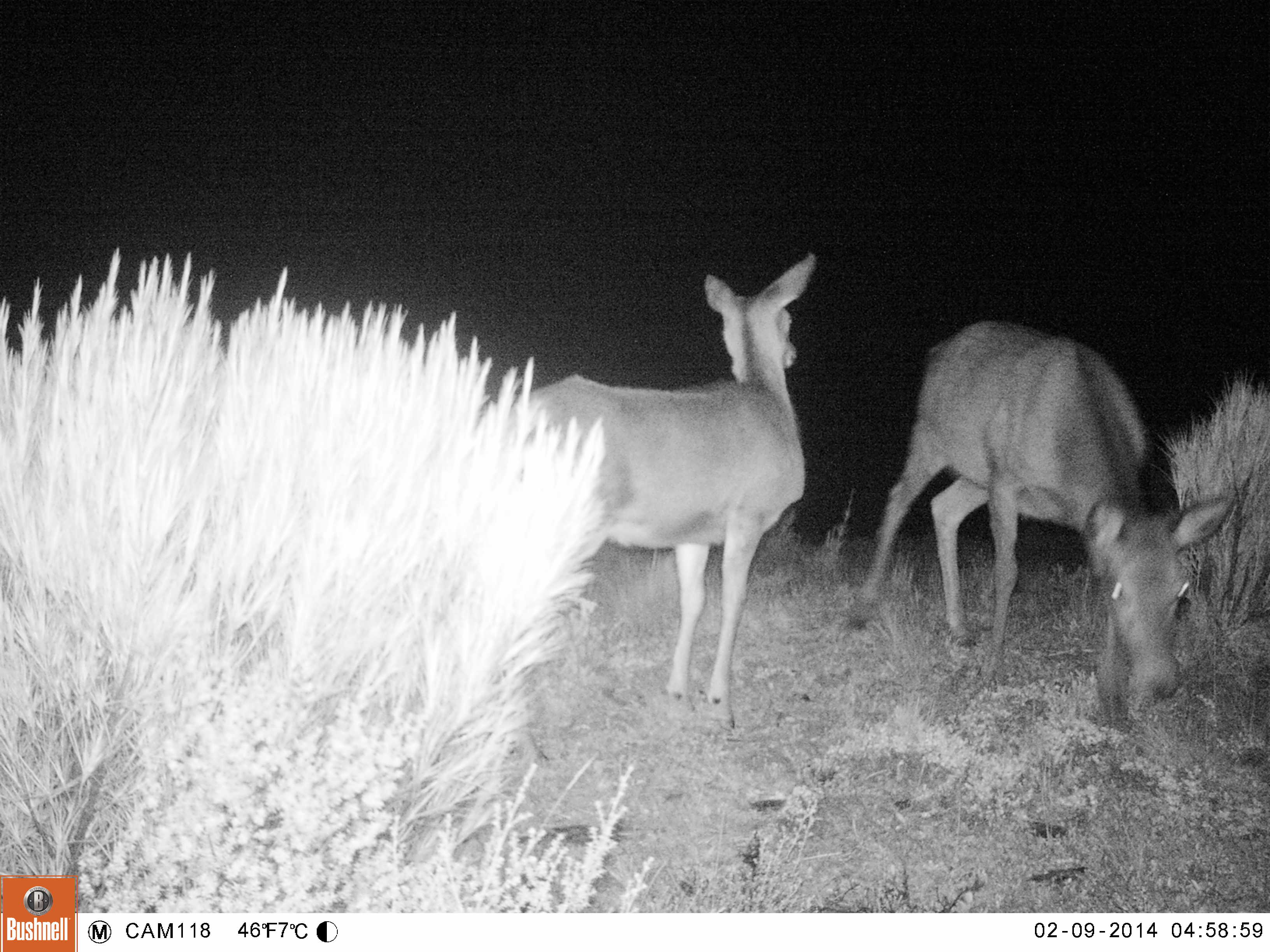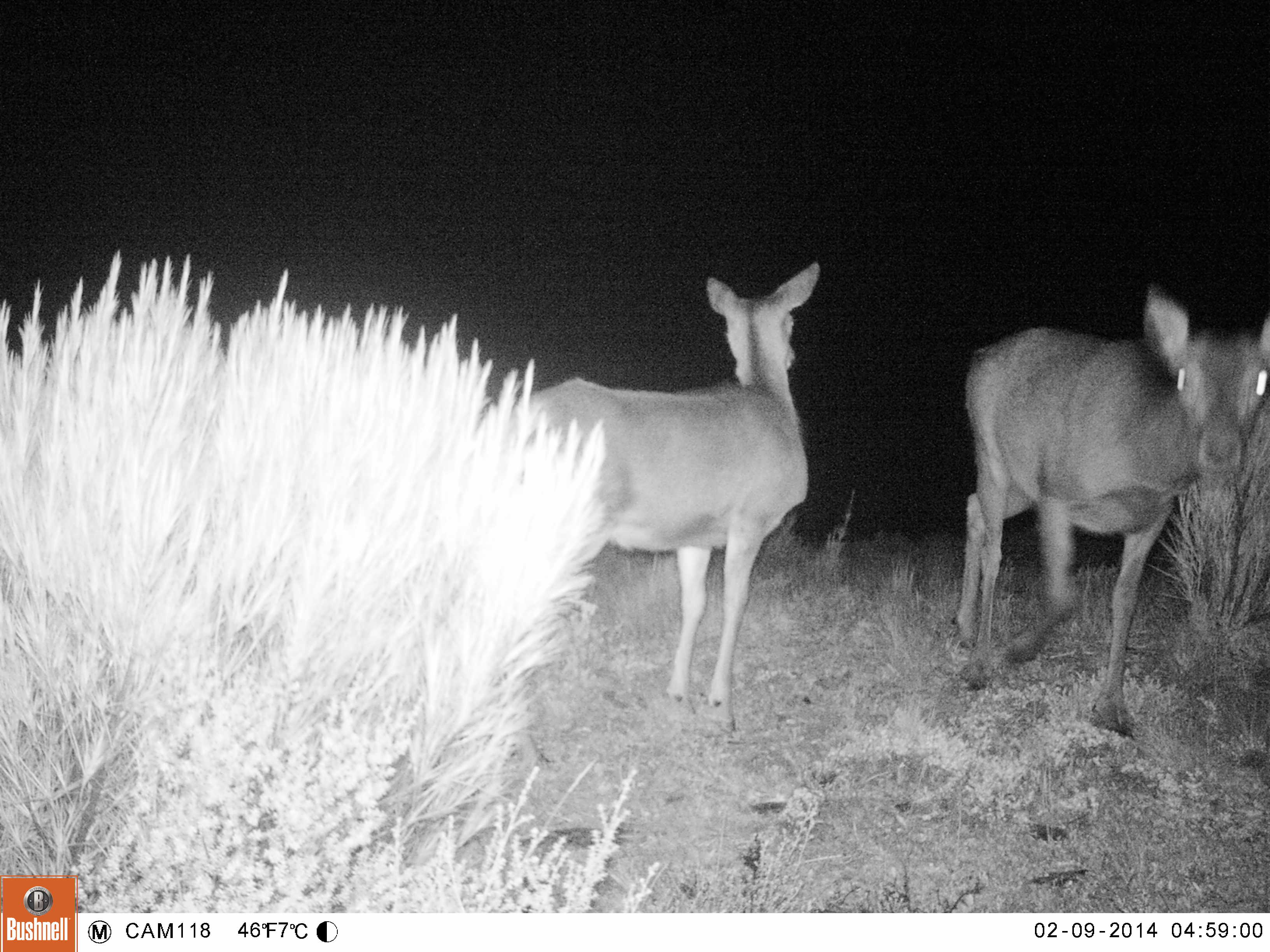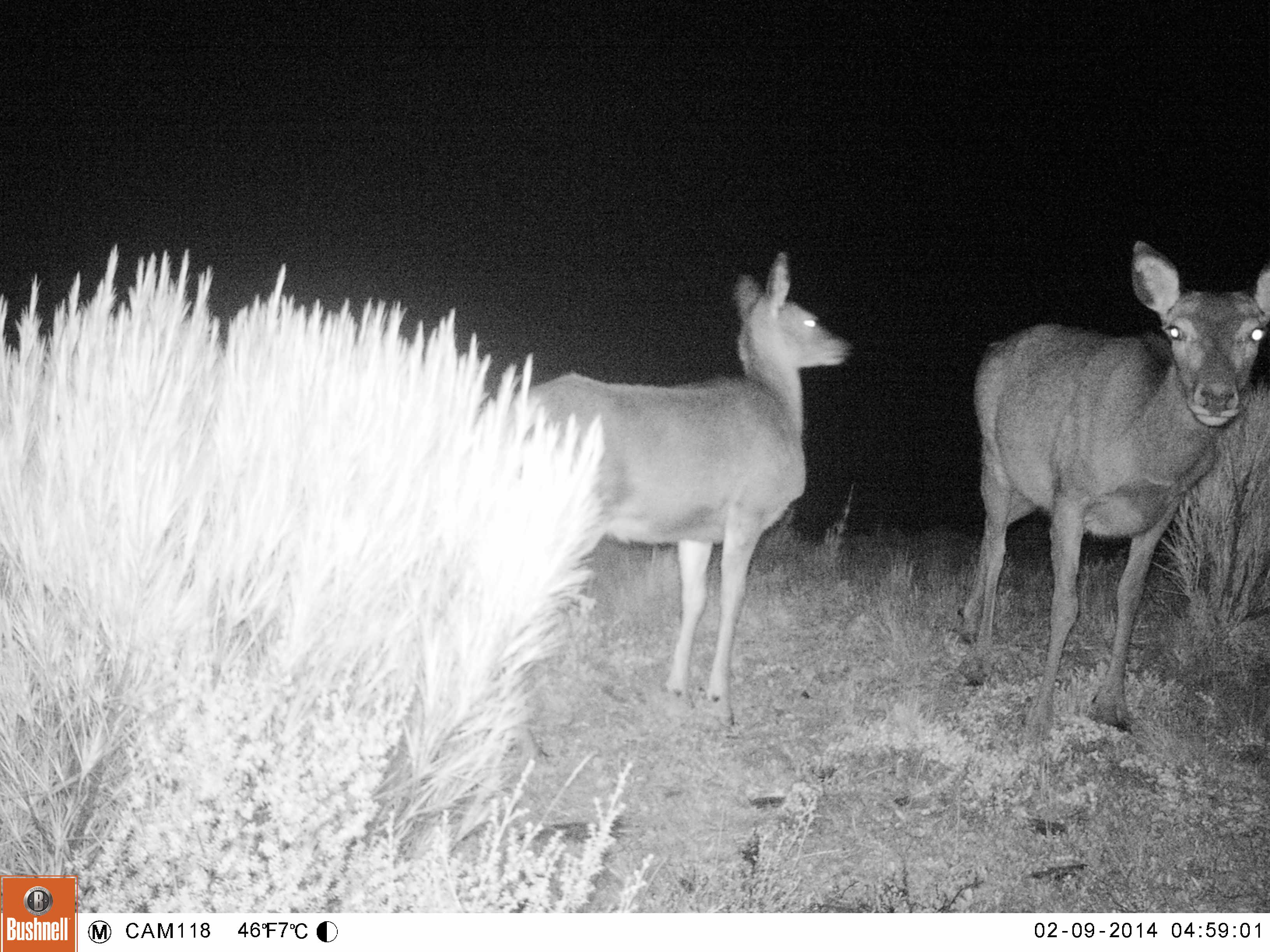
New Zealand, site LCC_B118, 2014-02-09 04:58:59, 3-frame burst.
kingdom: Animalia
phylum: Chordata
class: Mammalia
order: Artiodactyla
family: Cervidae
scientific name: Cervidae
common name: deer